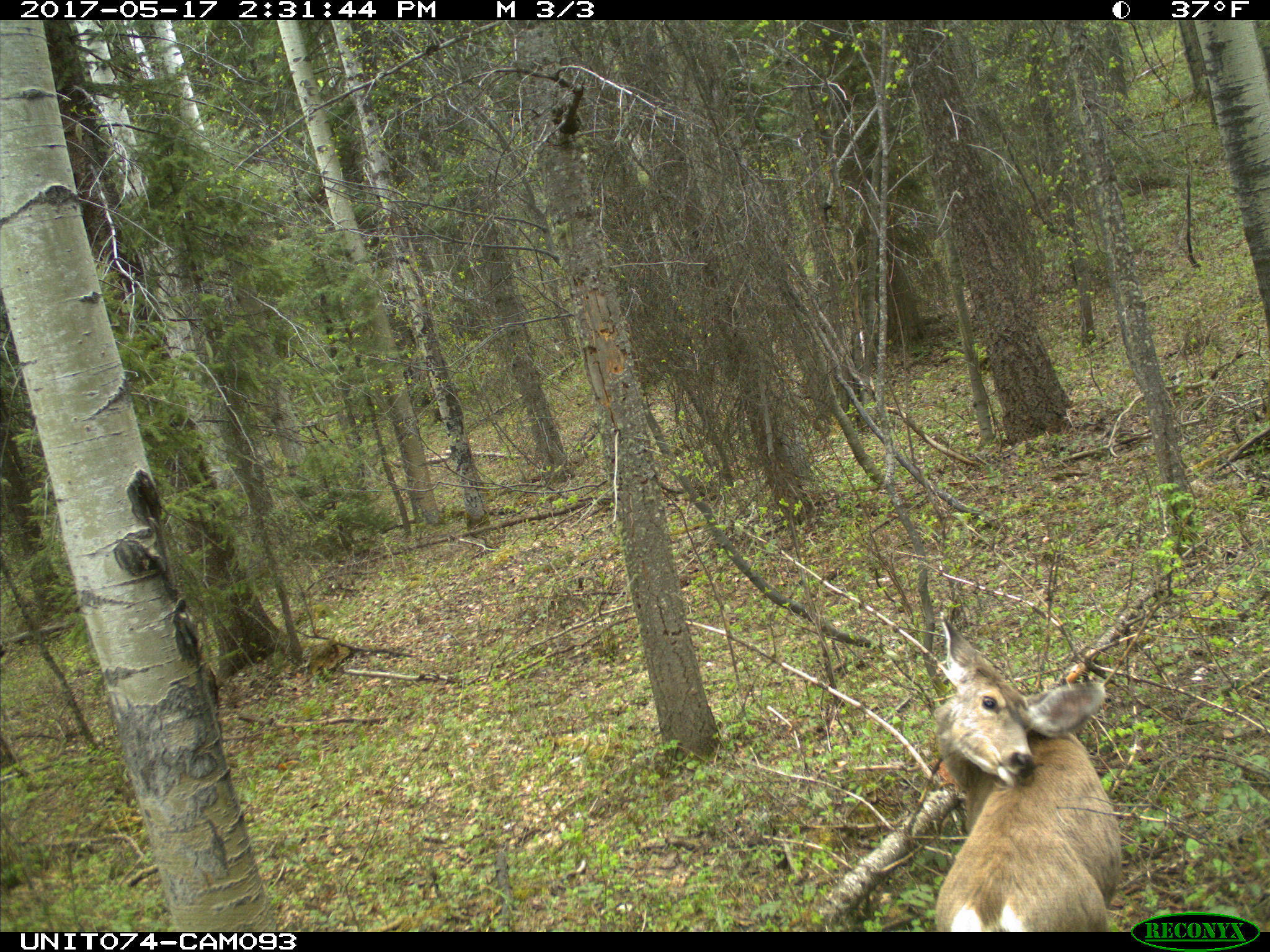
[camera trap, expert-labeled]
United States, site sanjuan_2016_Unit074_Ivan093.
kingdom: Animalia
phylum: Chordata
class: Mammalia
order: Artiodactyla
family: Cervidae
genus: Odocoileus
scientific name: Odocoileus hemionus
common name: mule deer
Odocoileus hemionus (mule deer).